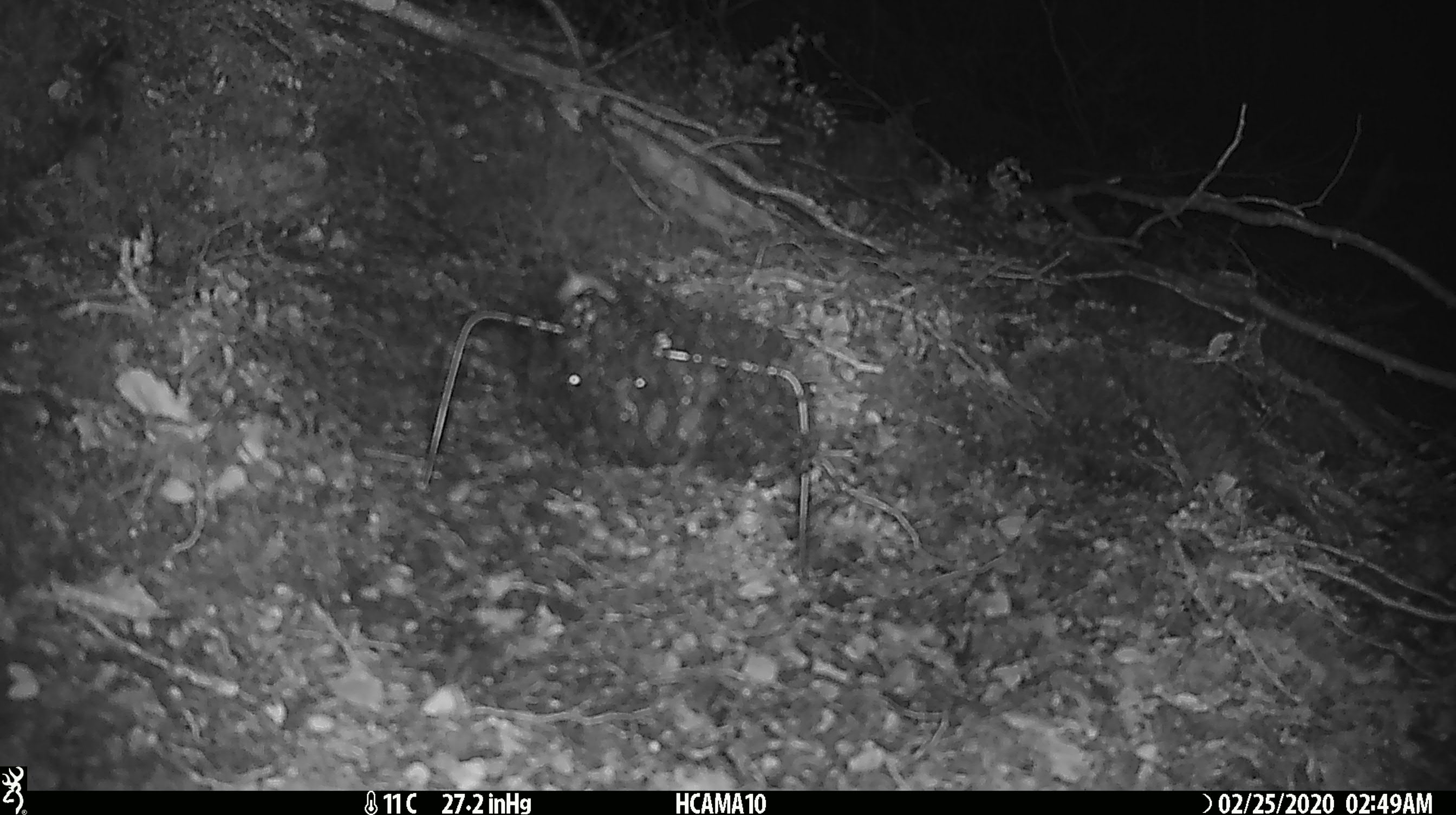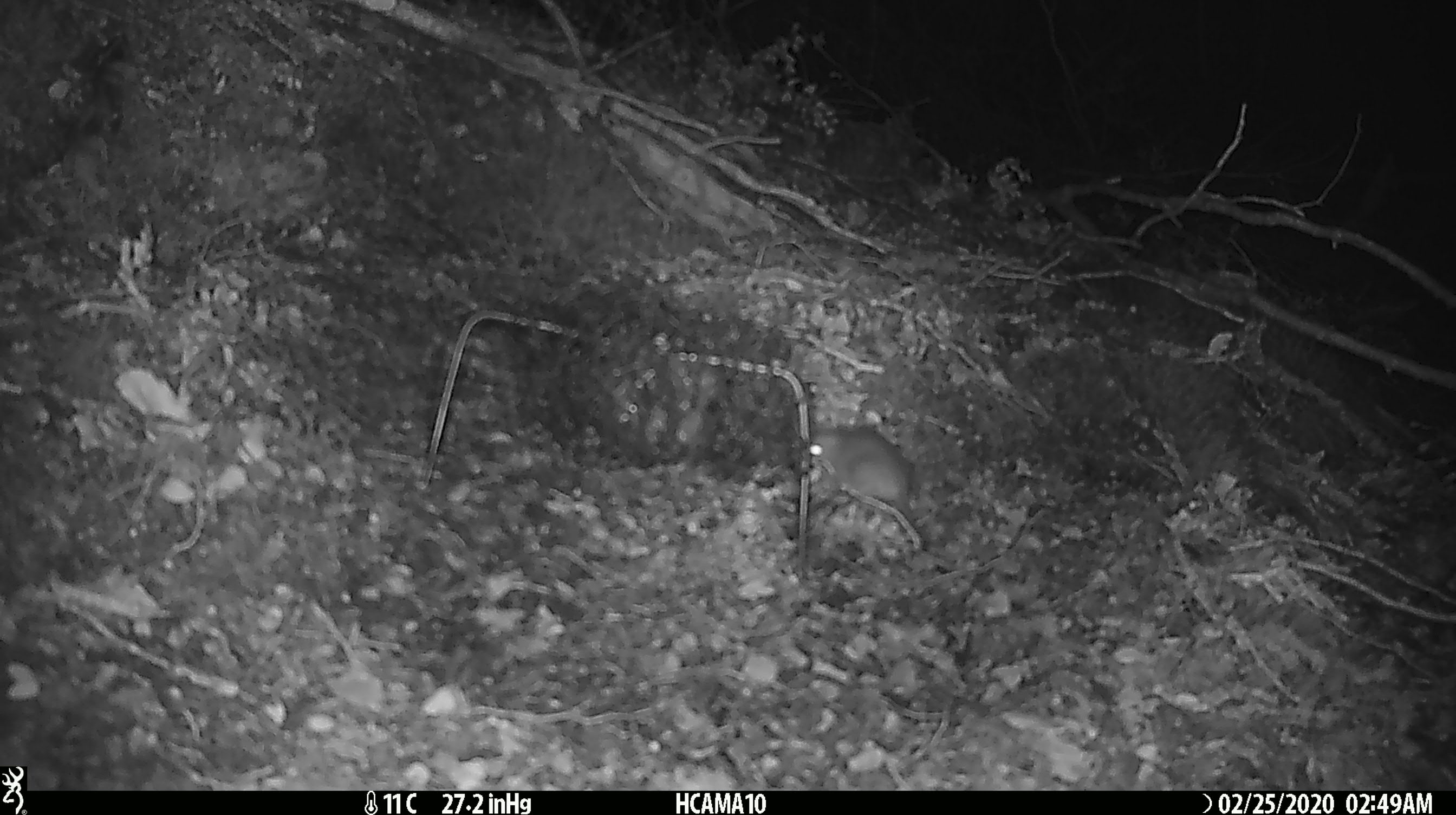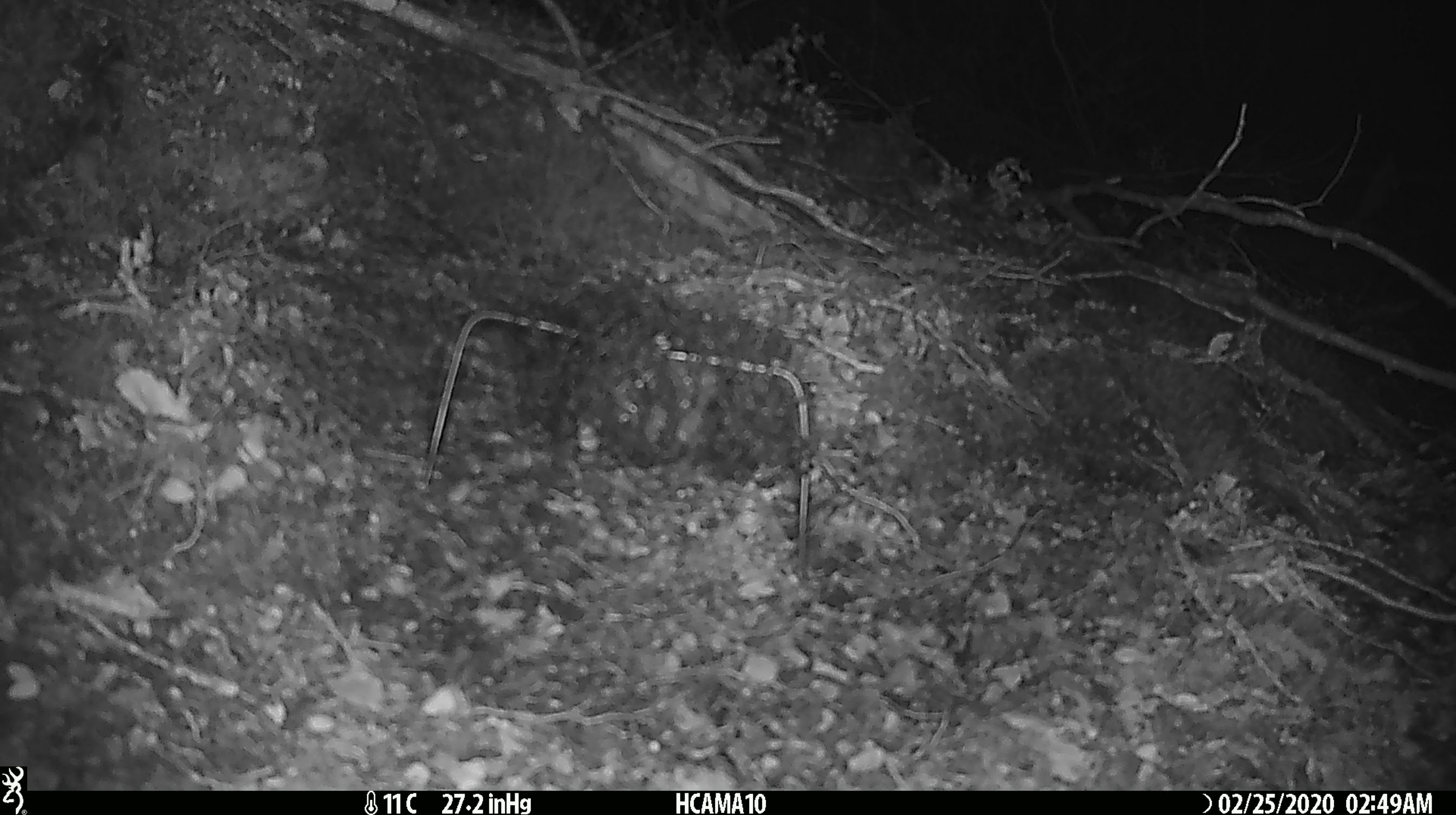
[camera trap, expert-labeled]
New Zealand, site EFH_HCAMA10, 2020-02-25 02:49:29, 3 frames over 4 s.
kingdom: Animalia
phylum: Chordata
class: Mammalia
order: Rodentia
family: Muridae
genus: Mus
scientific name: Mus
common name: mouse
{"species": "mouse (Mus)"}